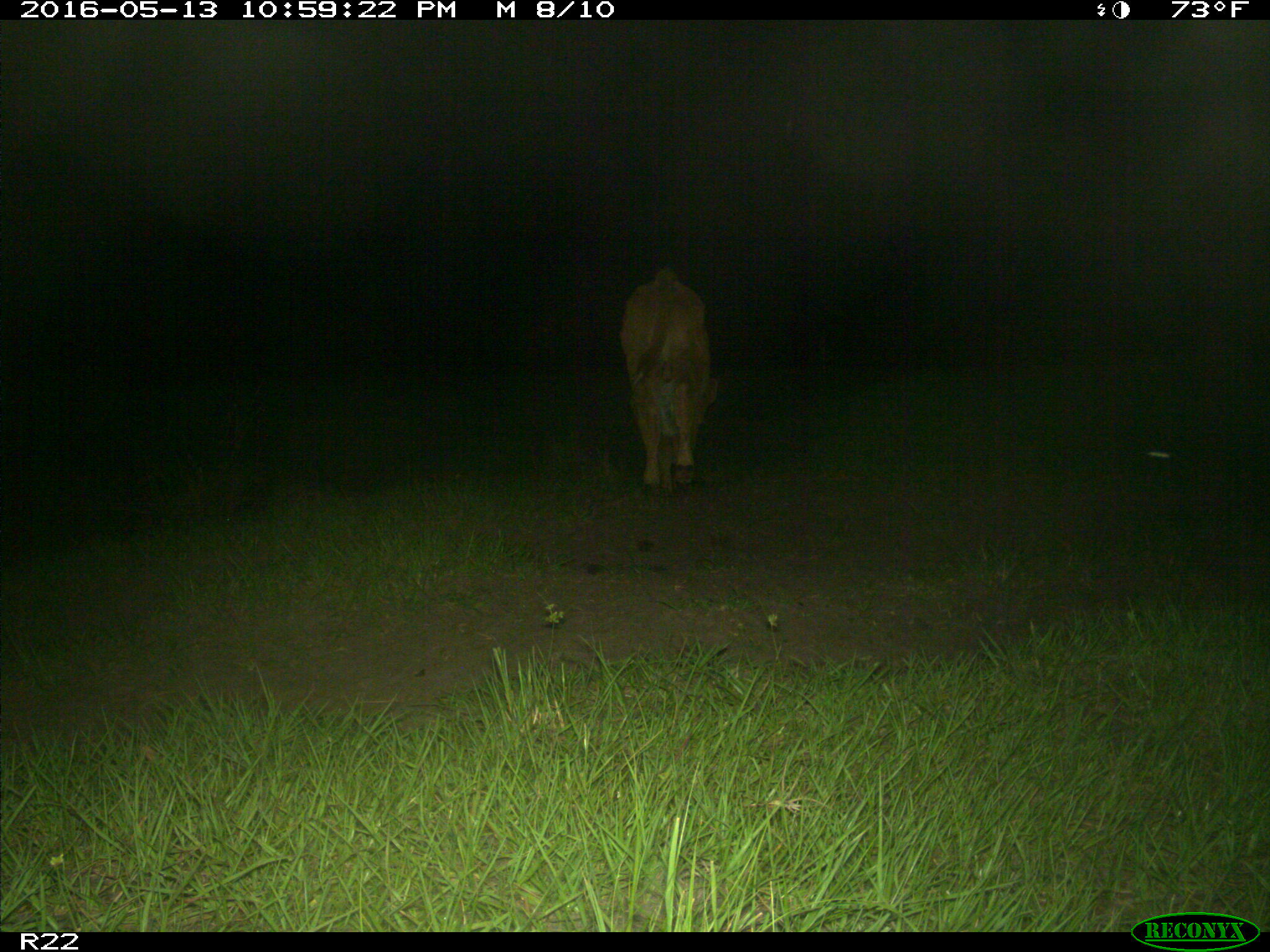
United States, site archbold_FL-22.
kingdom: Animalia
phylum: Chordata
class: Mammalia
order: Artiodactyla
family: Bovidae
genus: Bos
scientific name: Bos taurus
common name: domestic cow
Bos taurus (domestic cow).